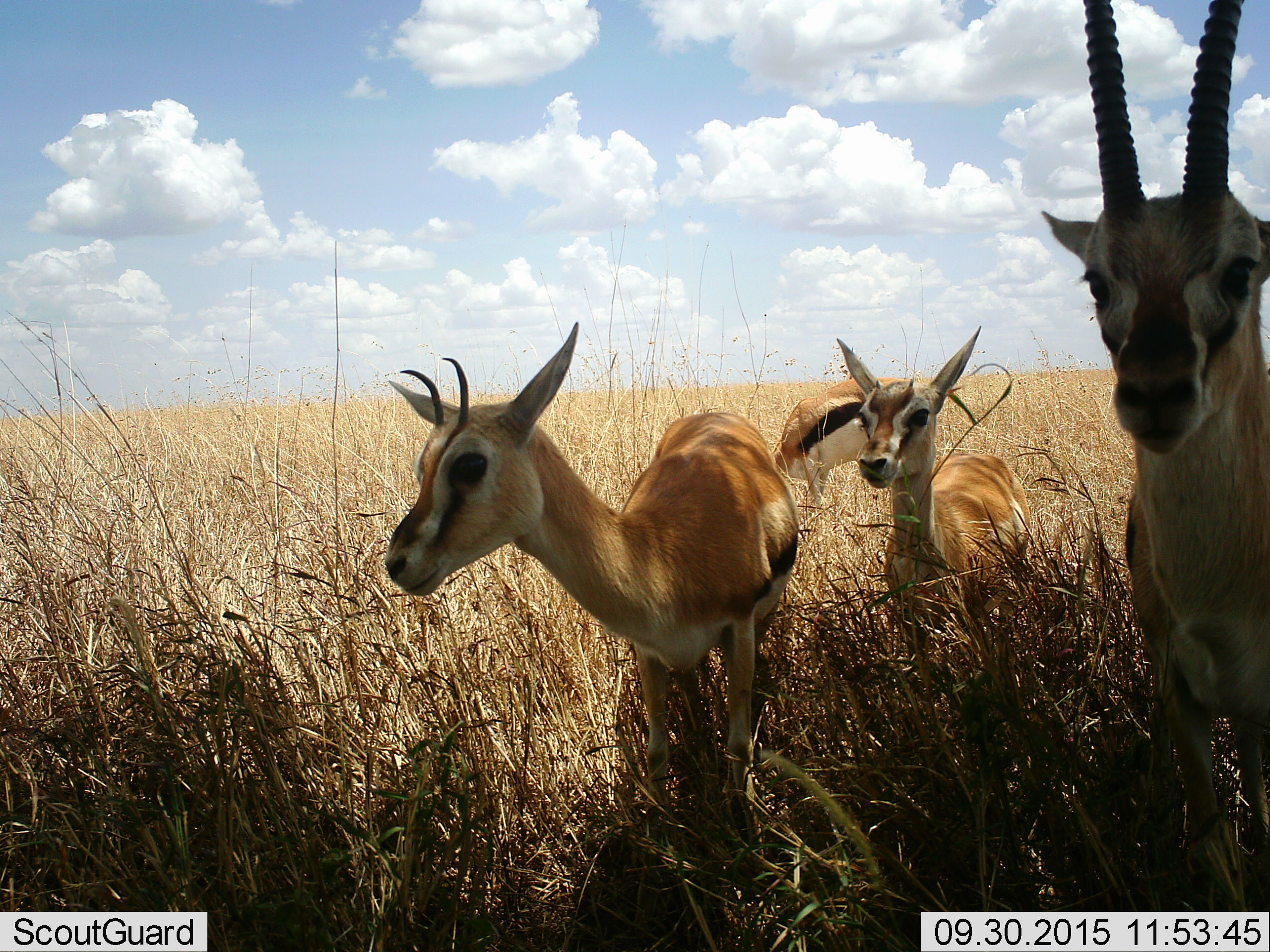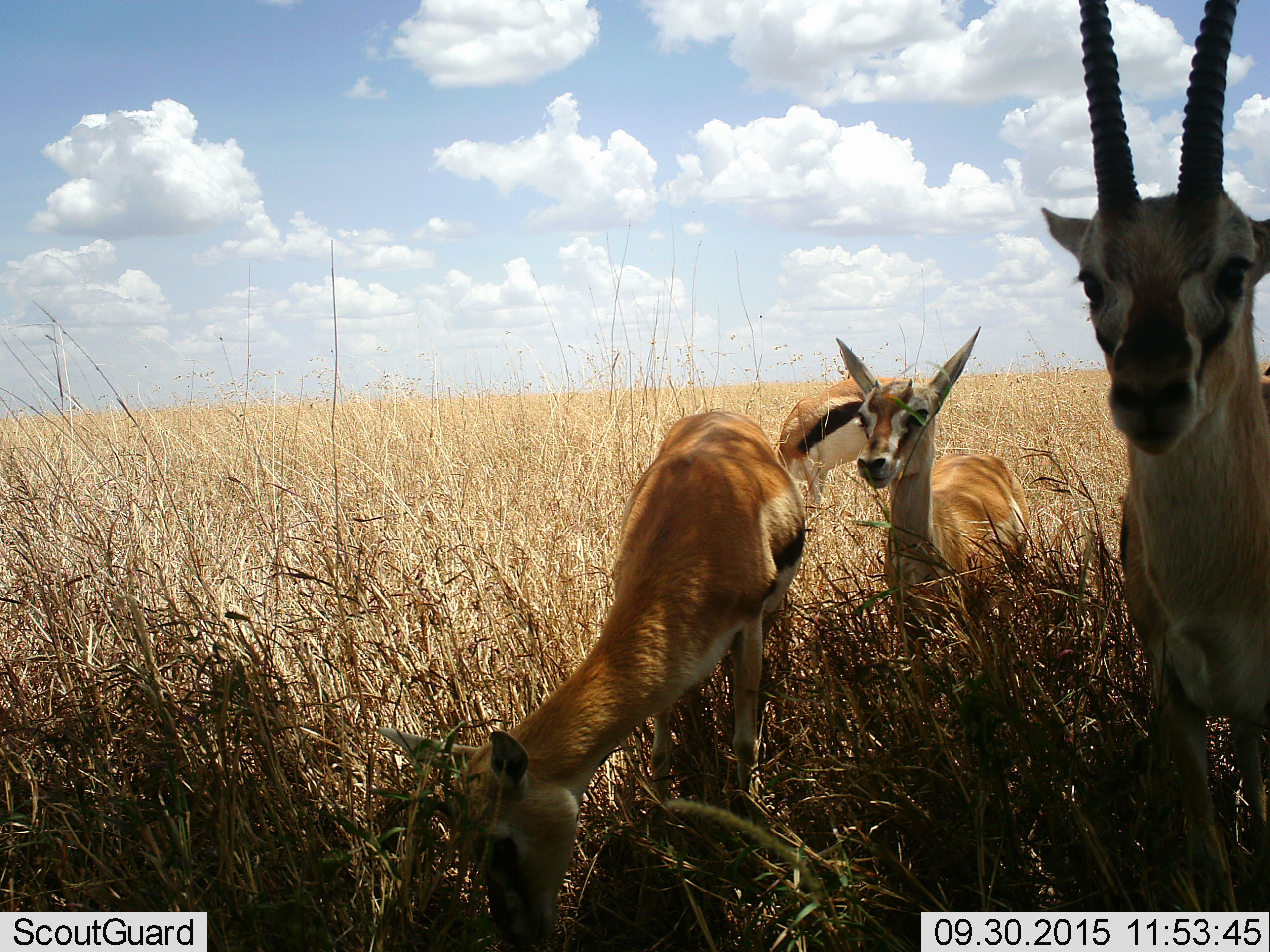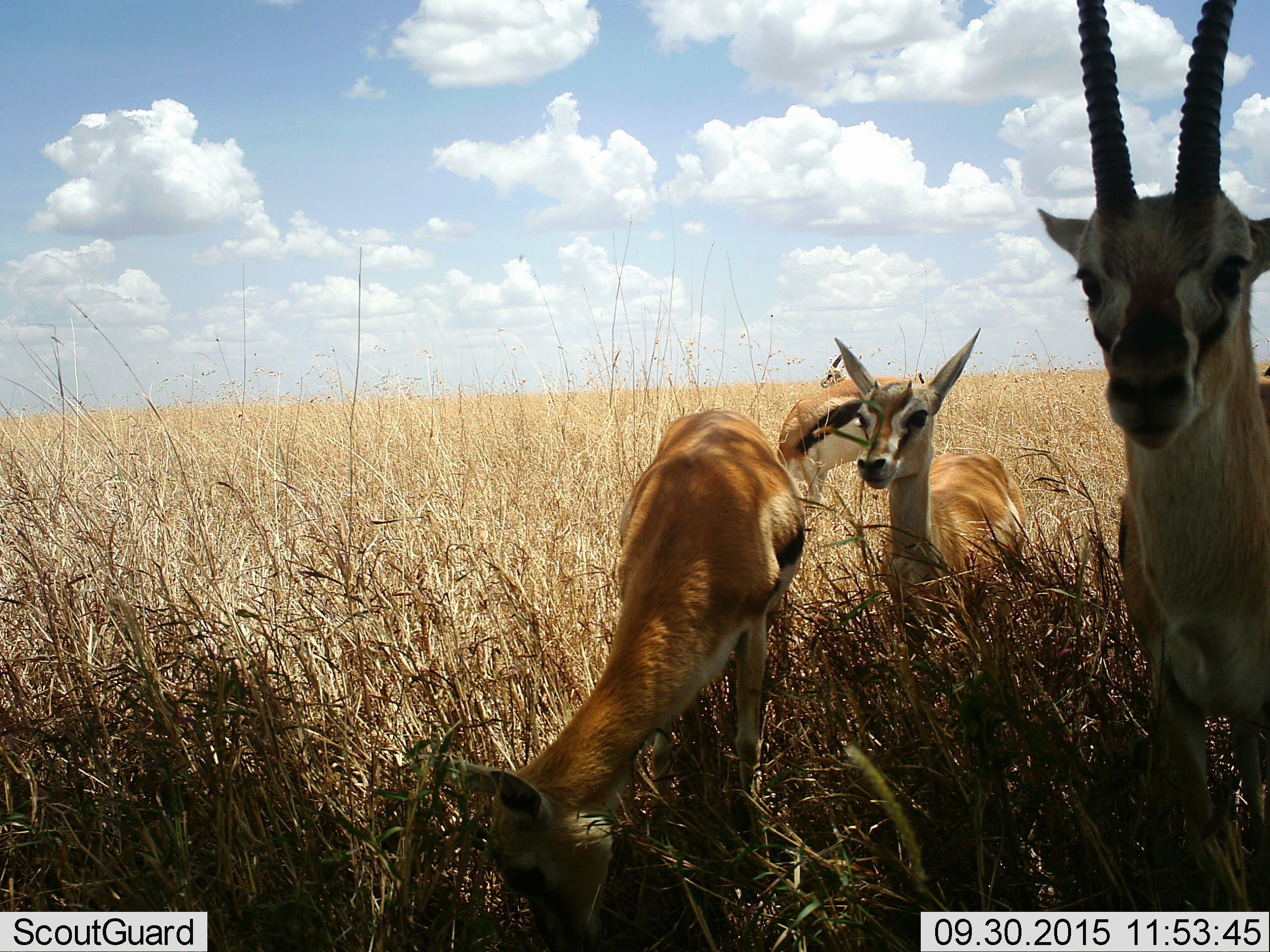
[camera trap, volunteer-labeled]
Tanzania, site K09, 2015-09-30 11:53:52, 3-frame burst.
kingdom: Animalia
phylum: Chordata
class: Mammalia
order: Artiodactyla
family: Bovidae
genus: Eudorcas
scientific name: Eudorcas thomsonii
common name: thomson's gazelle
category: gazellethomsons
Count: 4.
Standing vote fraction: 78%.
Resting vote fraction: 0%.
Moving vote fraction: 22%.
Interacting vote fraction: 0%.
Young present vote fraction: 22%.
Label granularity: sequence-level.